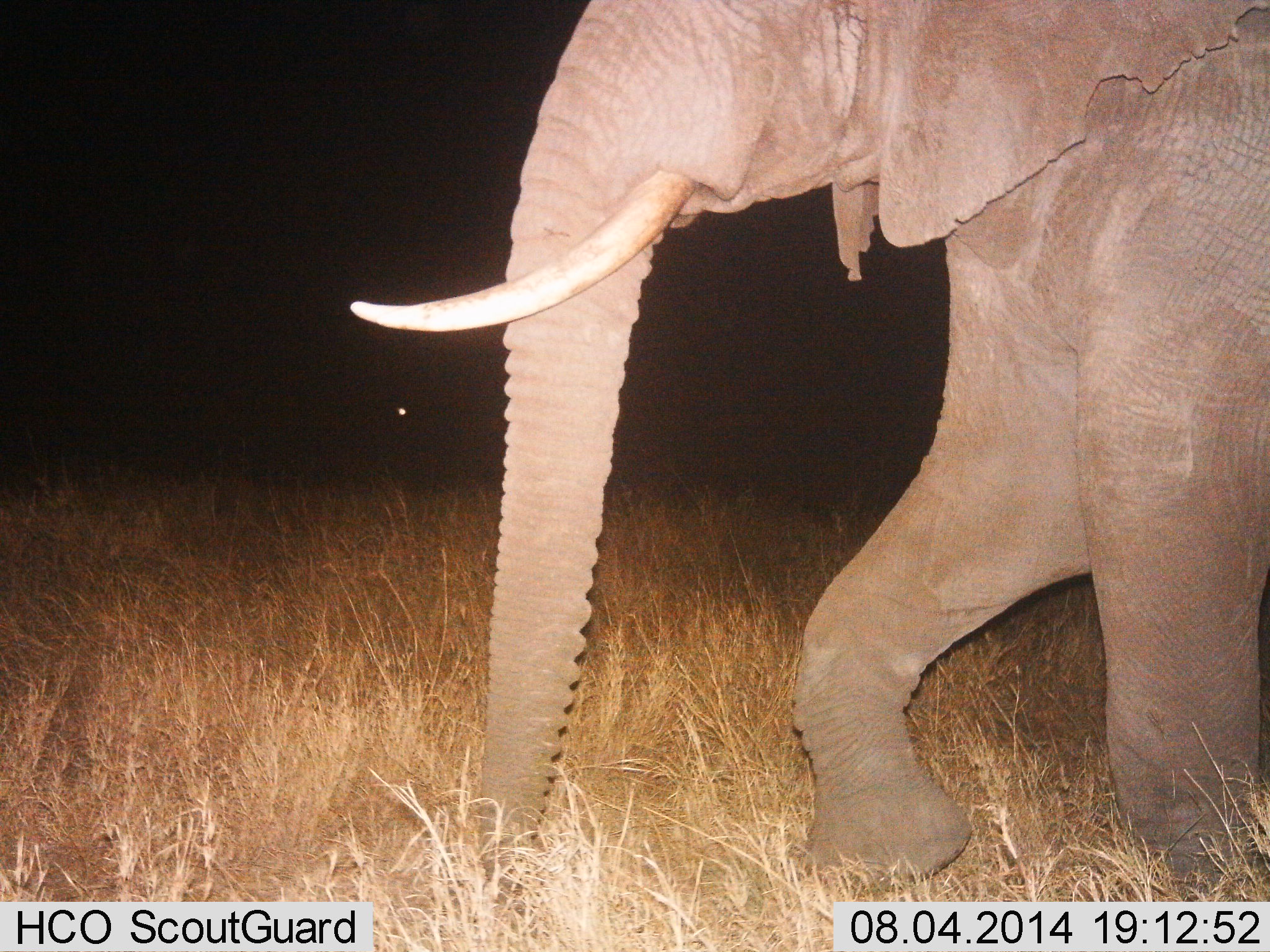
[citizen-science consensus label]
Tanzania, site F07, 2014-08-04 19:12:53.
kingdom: Animalia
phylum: Chordata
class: Mammalia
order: Proboscidea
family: Elephantidae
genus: Loxodonta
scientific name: Loxodonta africana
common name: african bush elephant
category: elephant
Elephant (african bush elephant) (Loxodonta africana), count 1. Behavior (volunteer vote fractions): standing 18%, resting 0%, moving 82%, interacting 0%. Young present (vote fraction): 0%. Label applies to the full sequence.